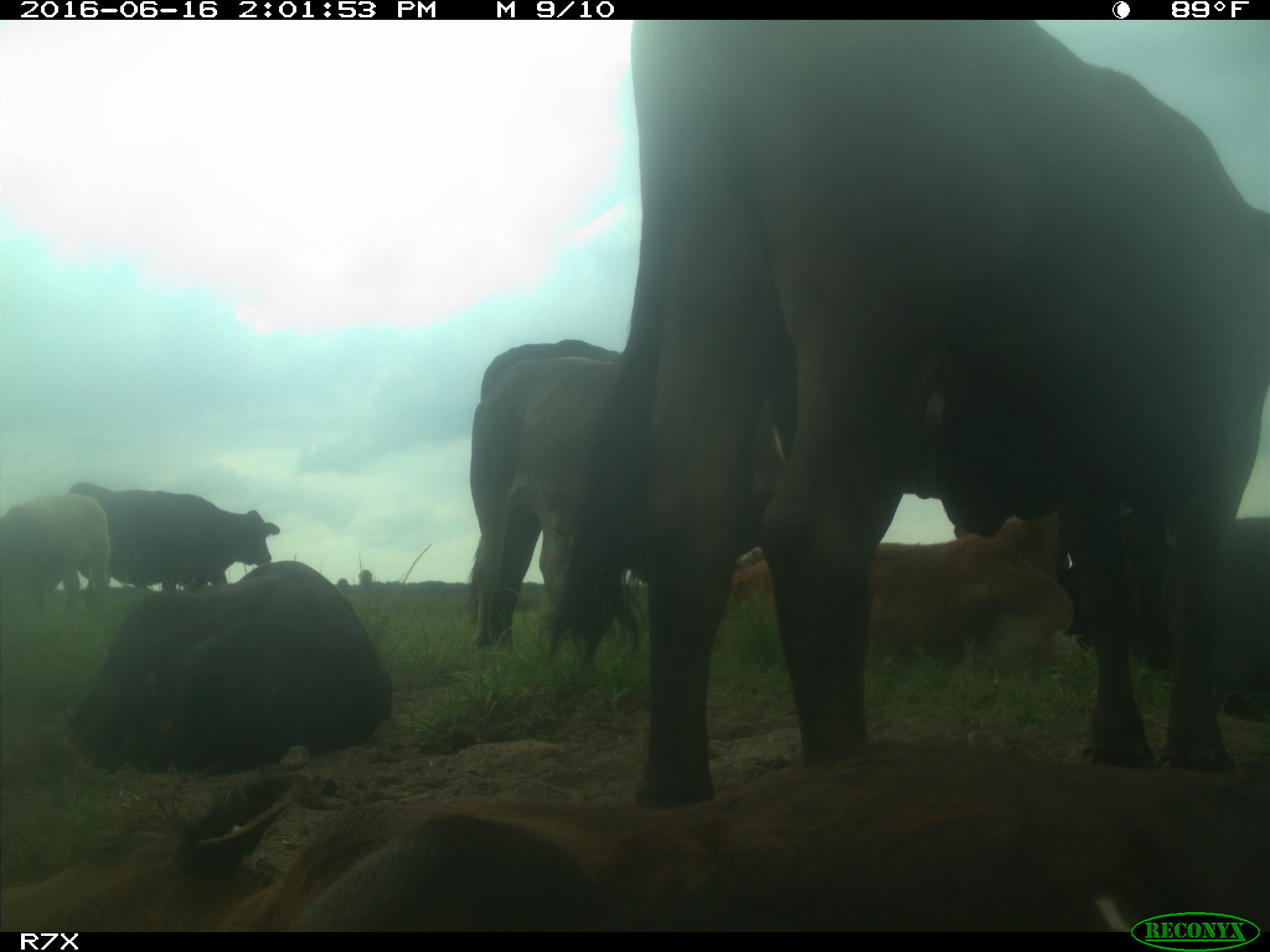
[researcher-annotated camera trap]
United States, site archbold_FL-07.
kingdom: Animalia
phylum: Chordata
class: Mammalia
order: Artiodactyla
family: Bovidae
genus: Bos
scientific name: Bos taurus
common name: domestic cow